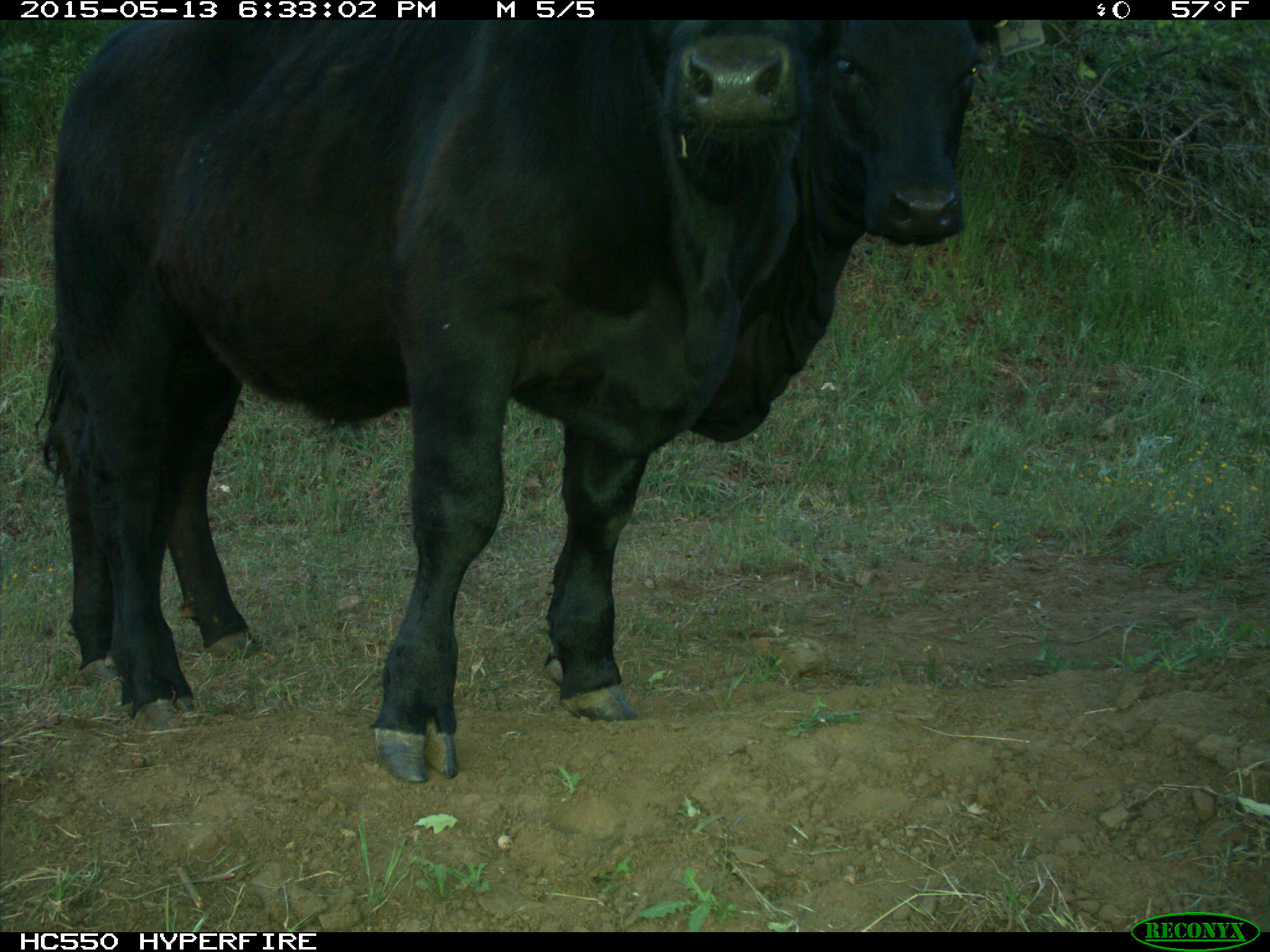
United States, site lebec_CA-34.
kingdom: Animalia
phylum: Chordata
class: Mammalia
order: Artiodactyla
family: Bovidae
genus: Bos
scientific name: Bos taurus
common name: domestic cow